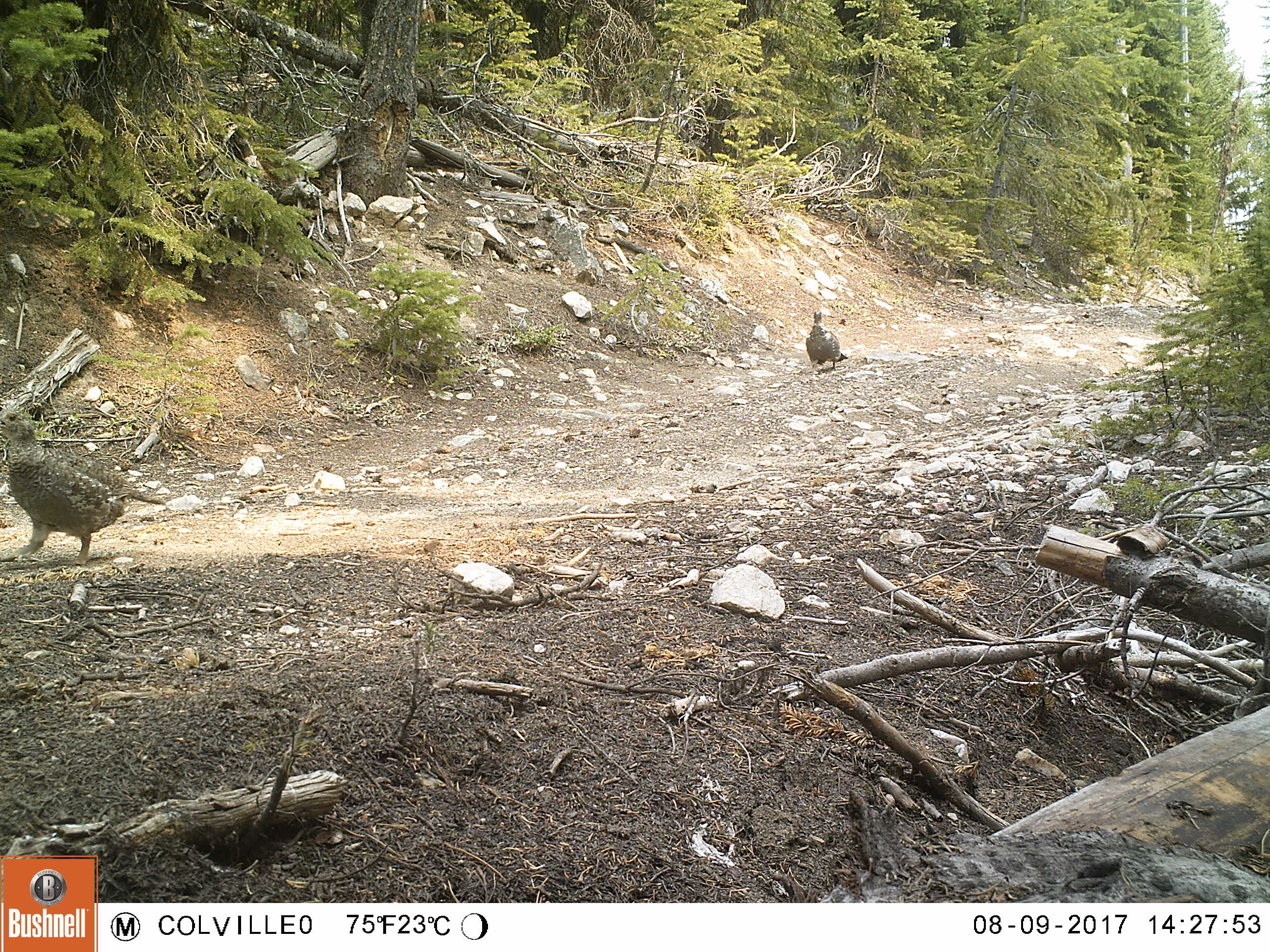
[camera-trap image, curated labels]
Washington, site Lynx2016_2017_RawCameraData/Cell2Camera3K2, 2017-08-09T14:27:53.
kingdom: Animalia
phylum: Chordata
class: Aves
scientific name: Aves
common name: birds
Aves (birds). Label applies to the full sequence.